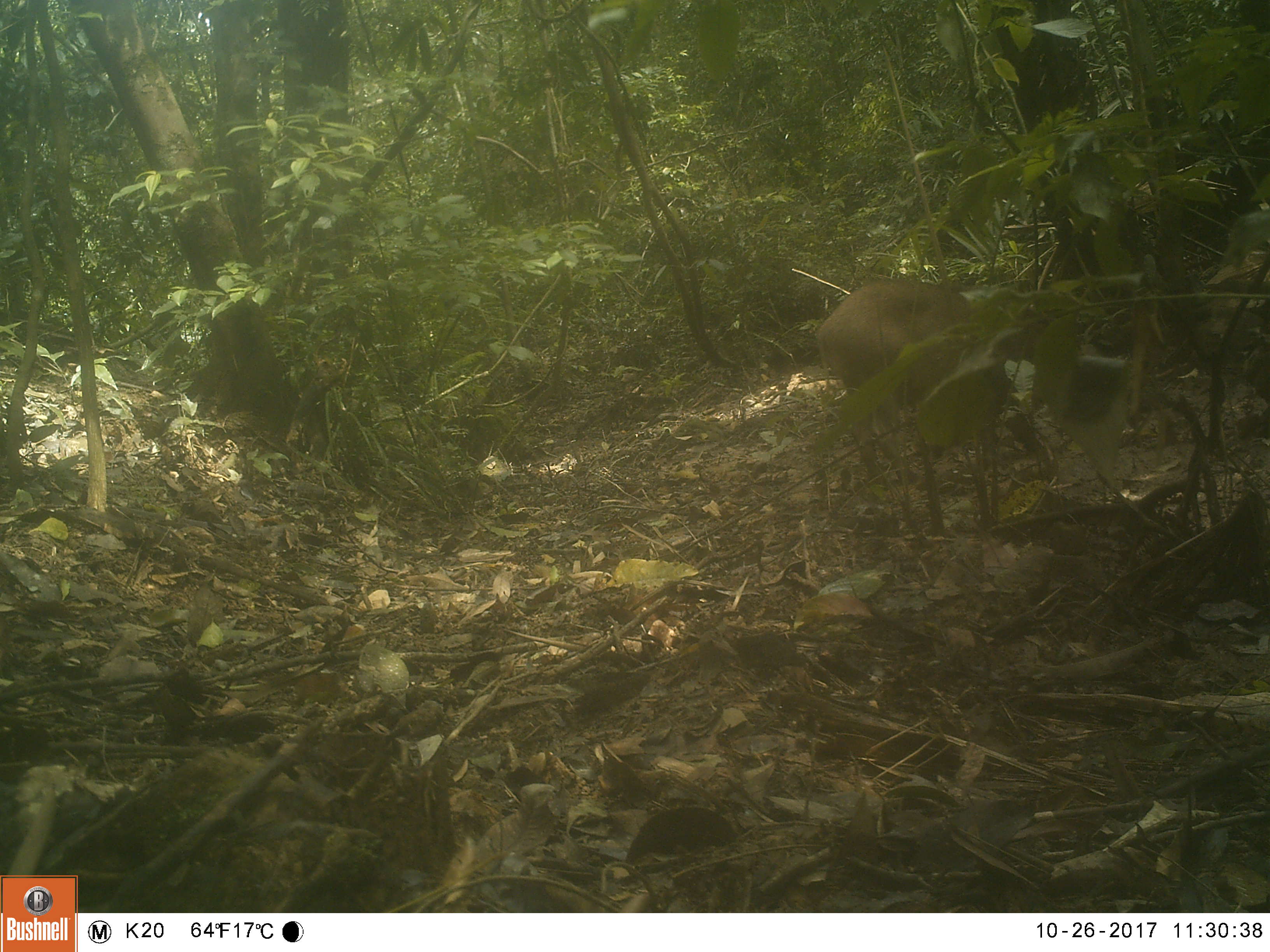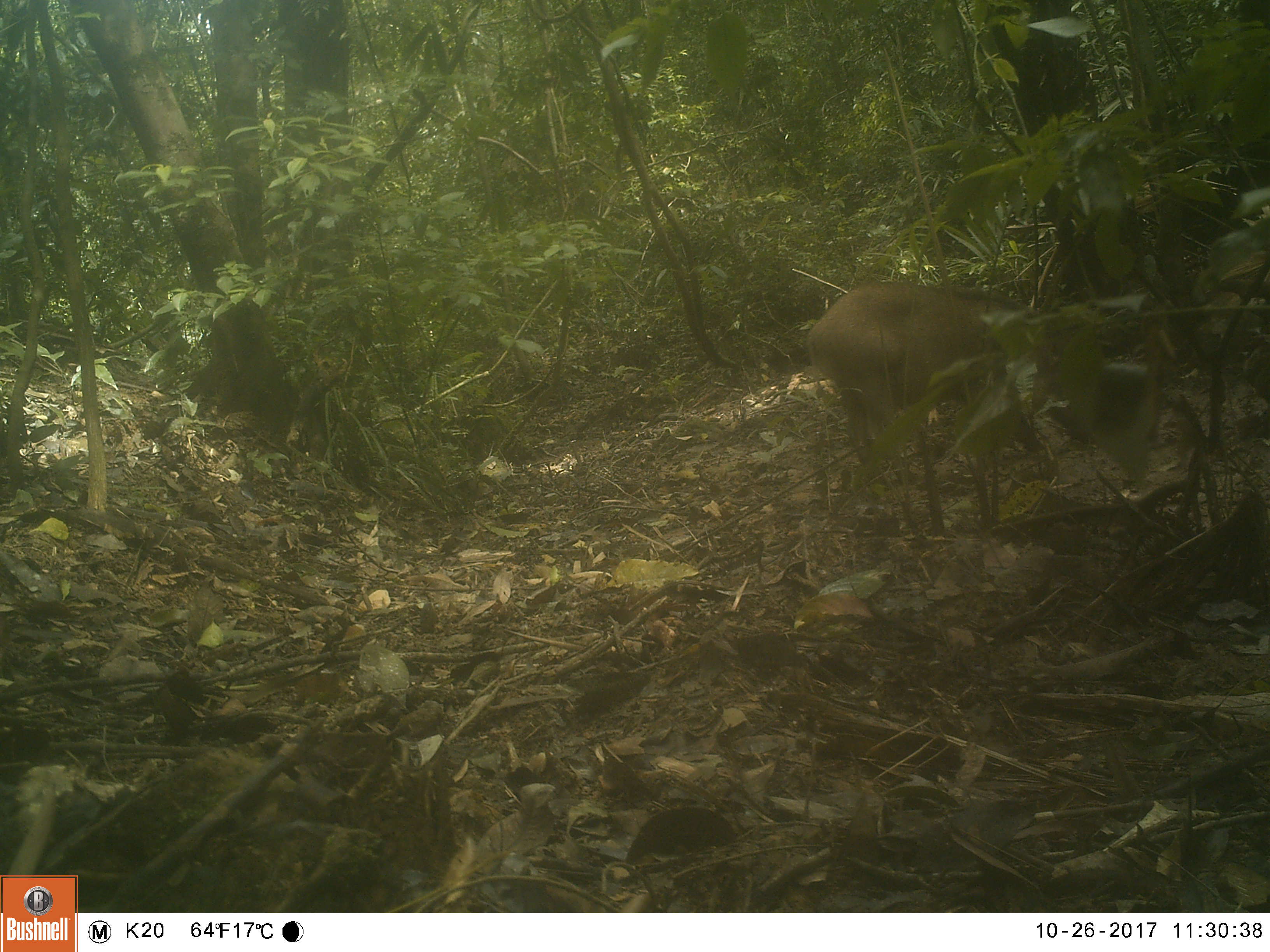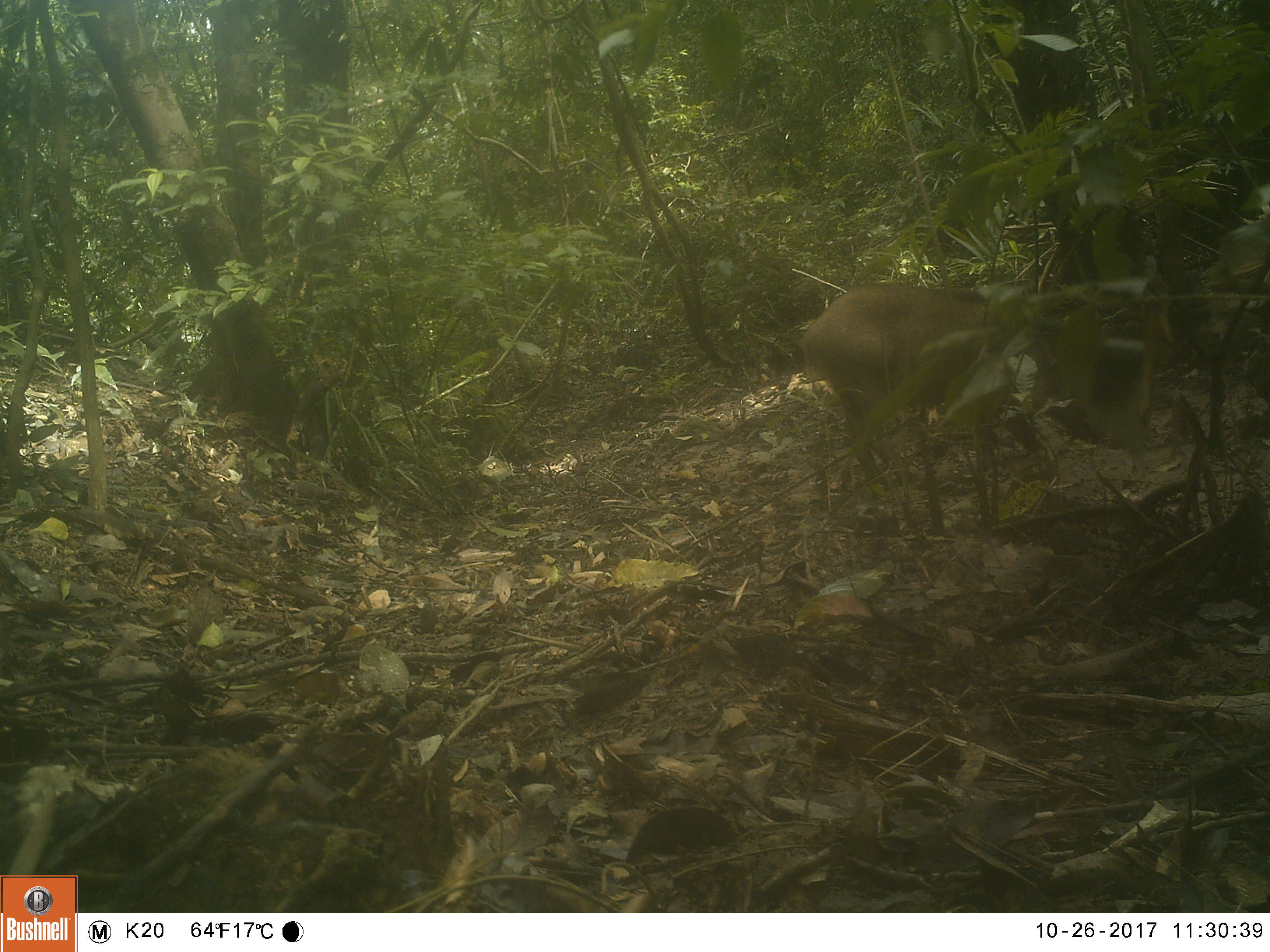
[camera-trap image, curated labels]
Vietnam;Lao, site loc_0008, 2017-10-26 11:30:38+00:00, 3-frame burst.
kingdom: Animalia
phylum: Chordata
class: Mammalia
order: Artiodactyla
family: Suidae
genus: Sus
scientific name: Sus scrofa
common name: eurasian wild pig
Eurasian wild pig (Sus scrofa). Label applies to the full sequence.